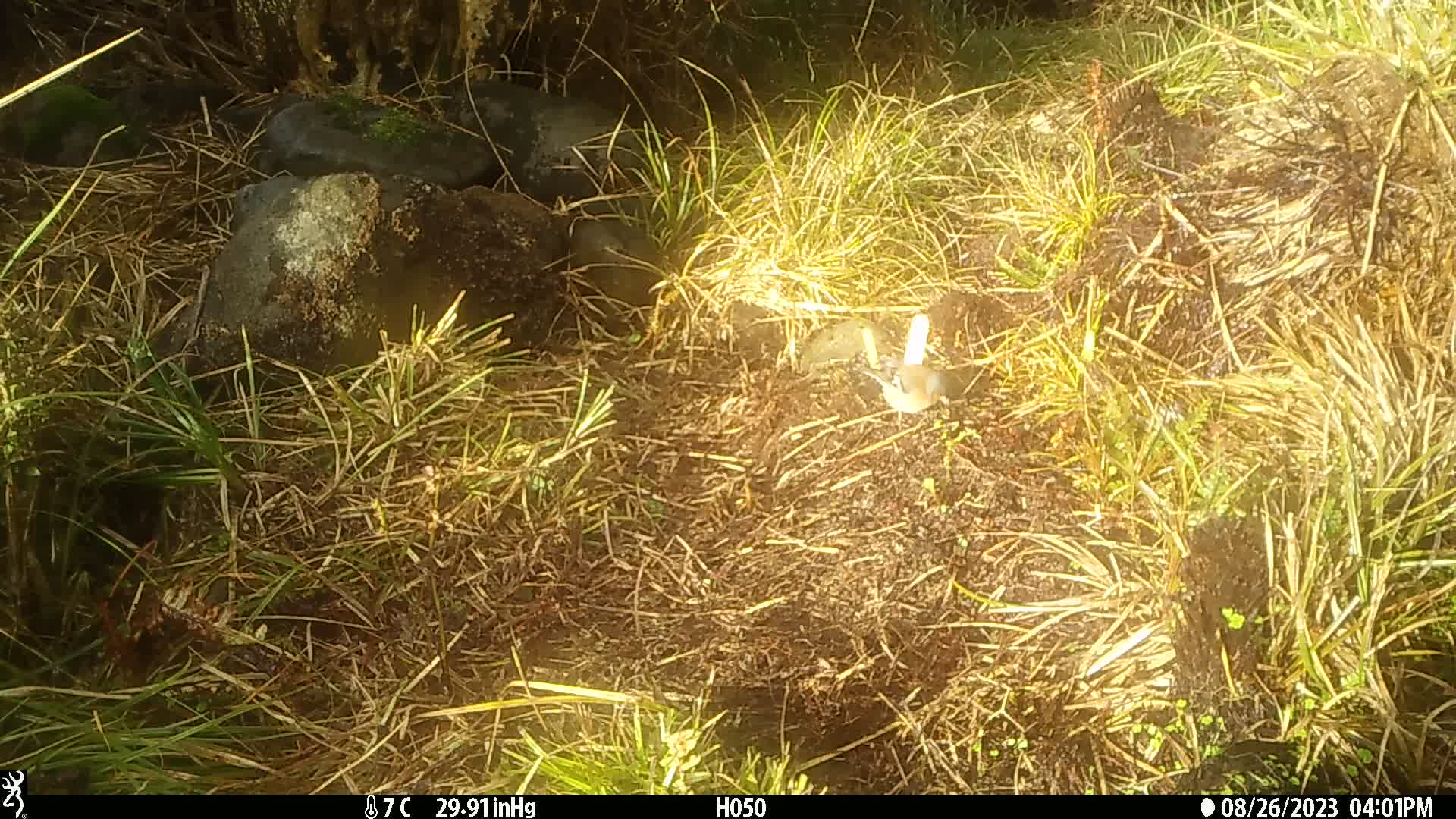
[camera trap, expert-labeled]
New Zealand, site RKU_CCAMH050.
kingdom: Animalia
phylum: Chordata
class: Aves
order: Passeriformes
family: Fringillidae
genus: Fringilla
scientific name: Fringilla coelebs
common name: common chaffinch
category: chaffinch